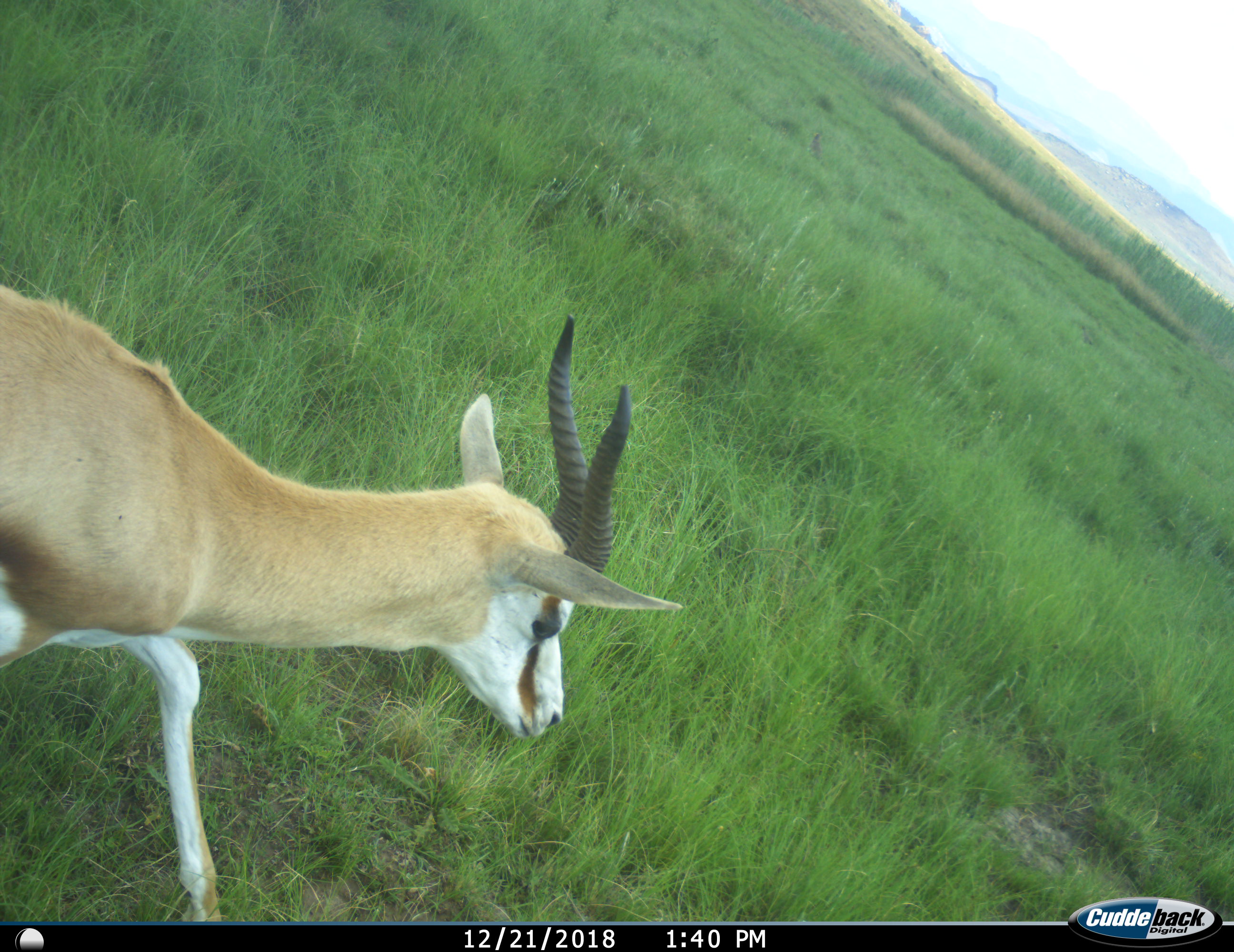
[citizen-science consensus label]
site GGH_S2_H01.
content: unidentified animal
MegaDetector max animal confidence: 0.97